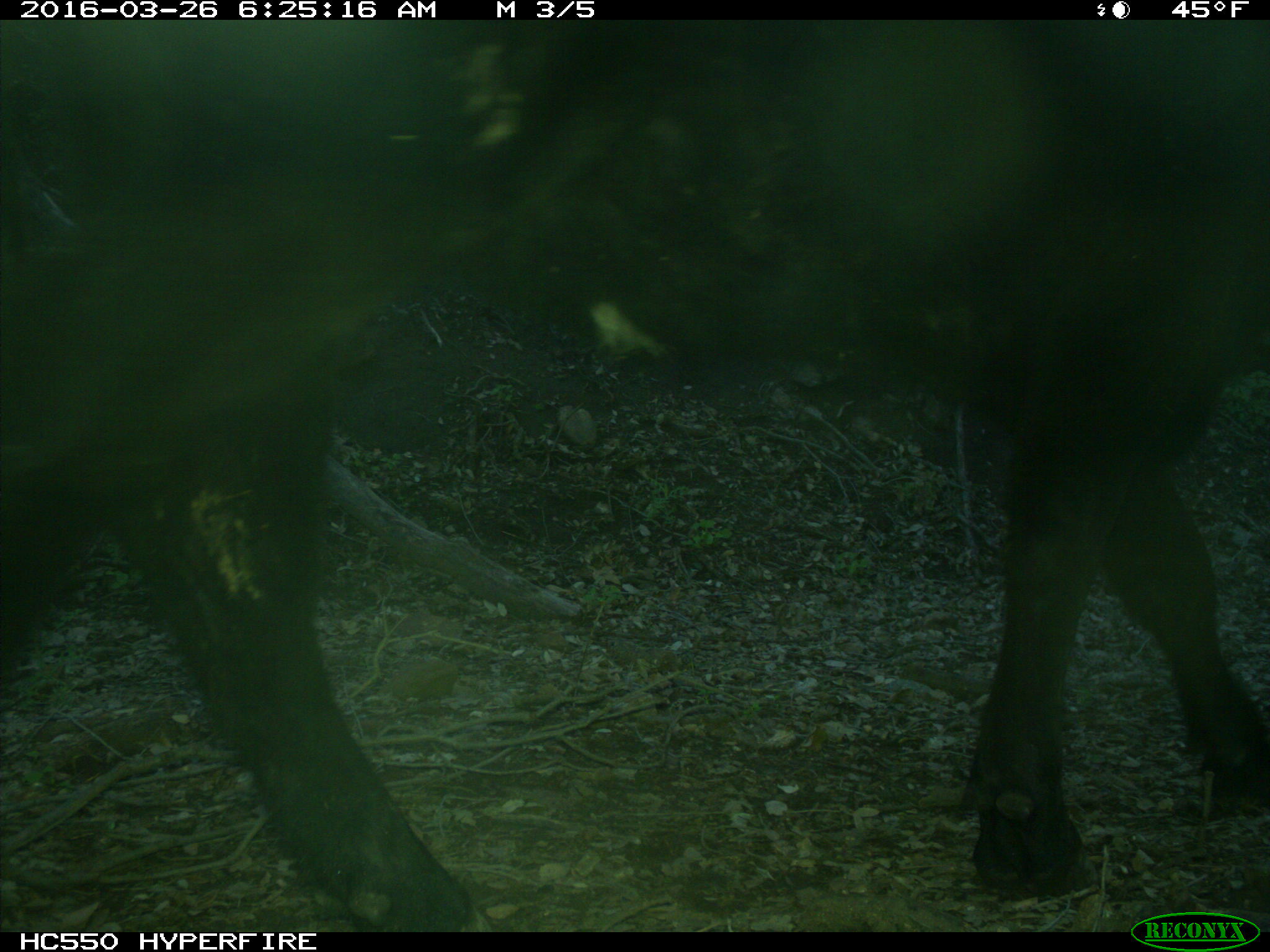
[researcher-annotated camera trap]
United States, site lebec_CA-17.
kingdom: Animalia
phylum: Chordata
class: Mammalia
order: Artiodactyla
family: Bovidae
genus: Bos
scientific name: Bos taurus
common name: domestic cow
Bos taurus (domestic cow).